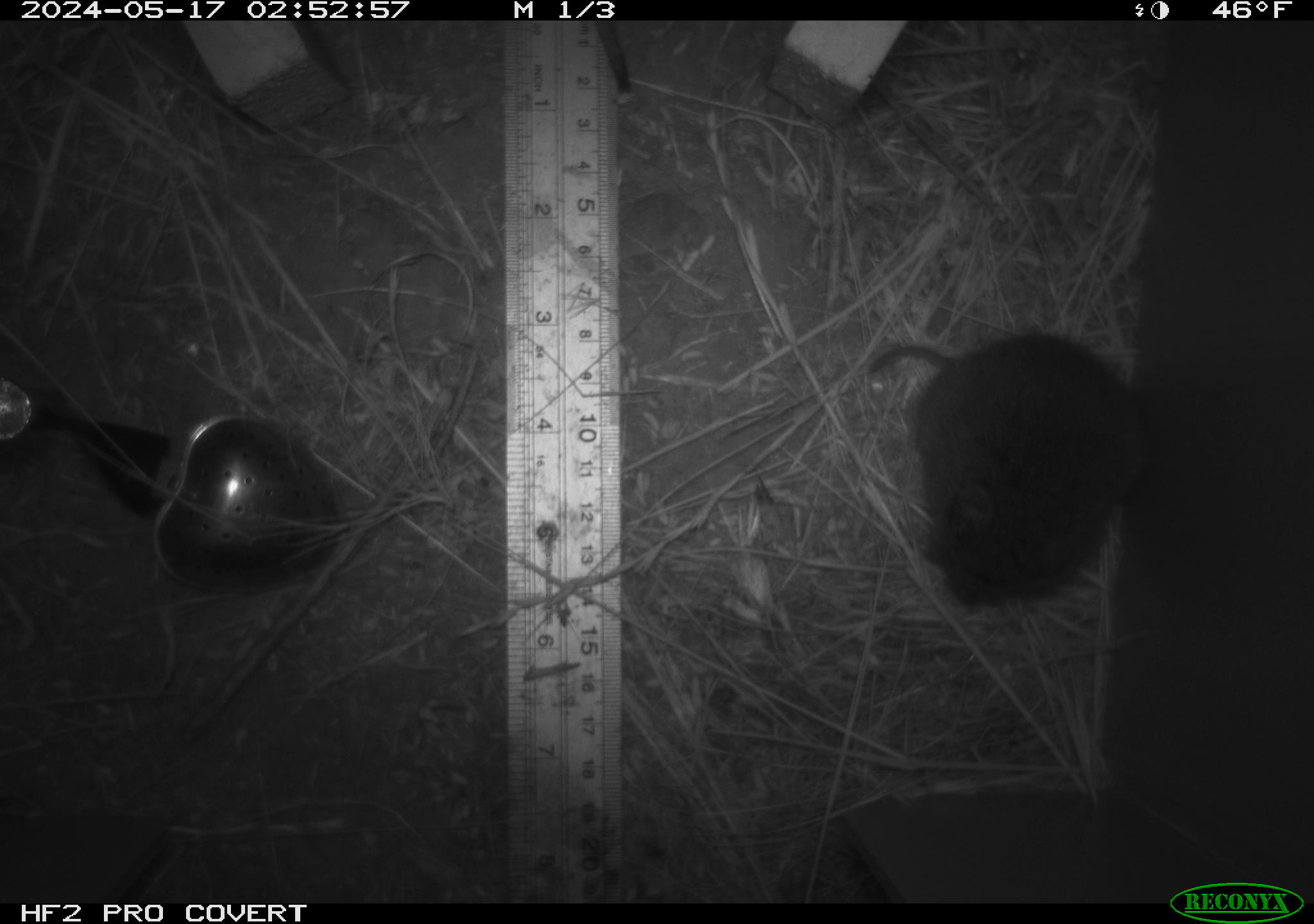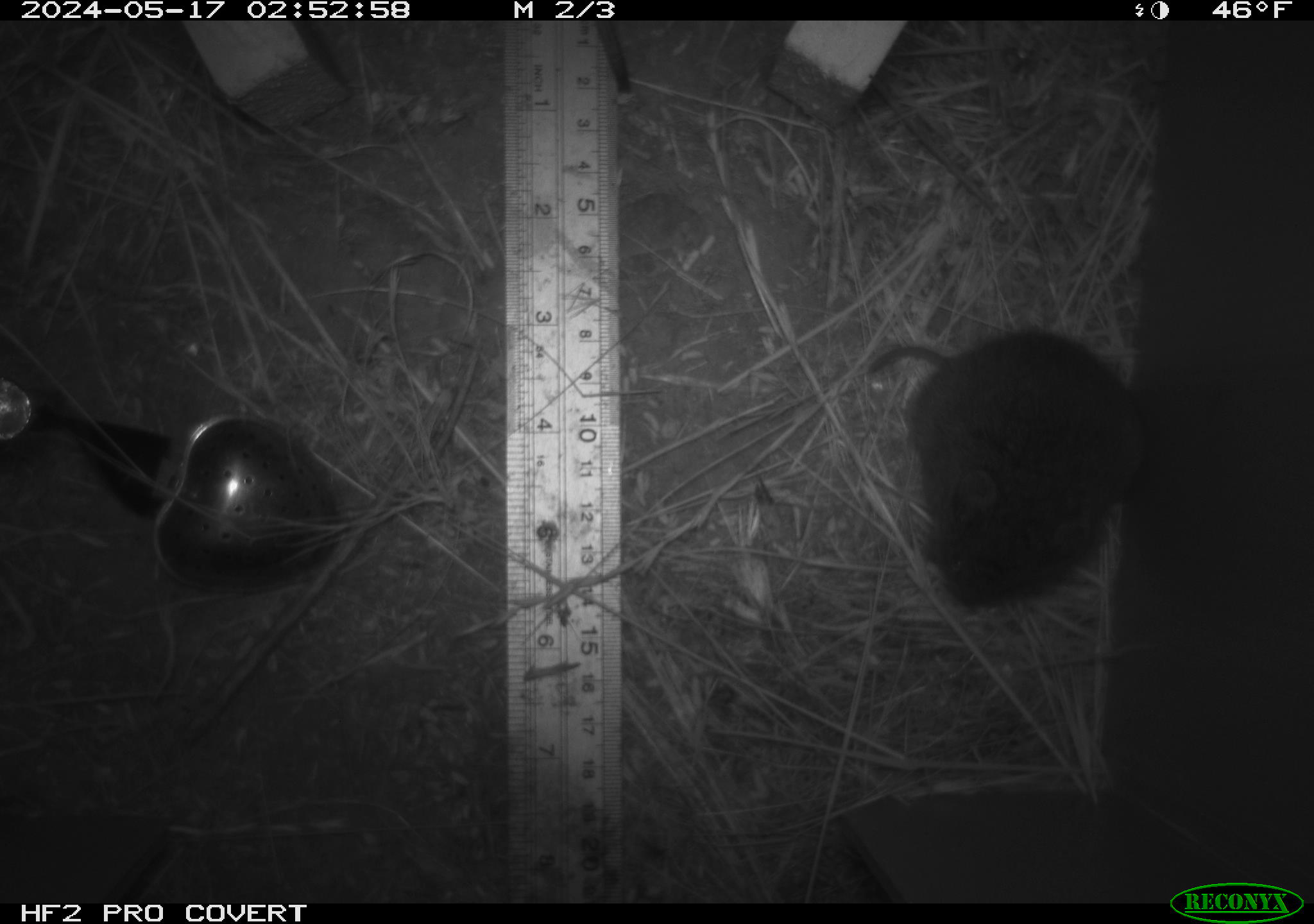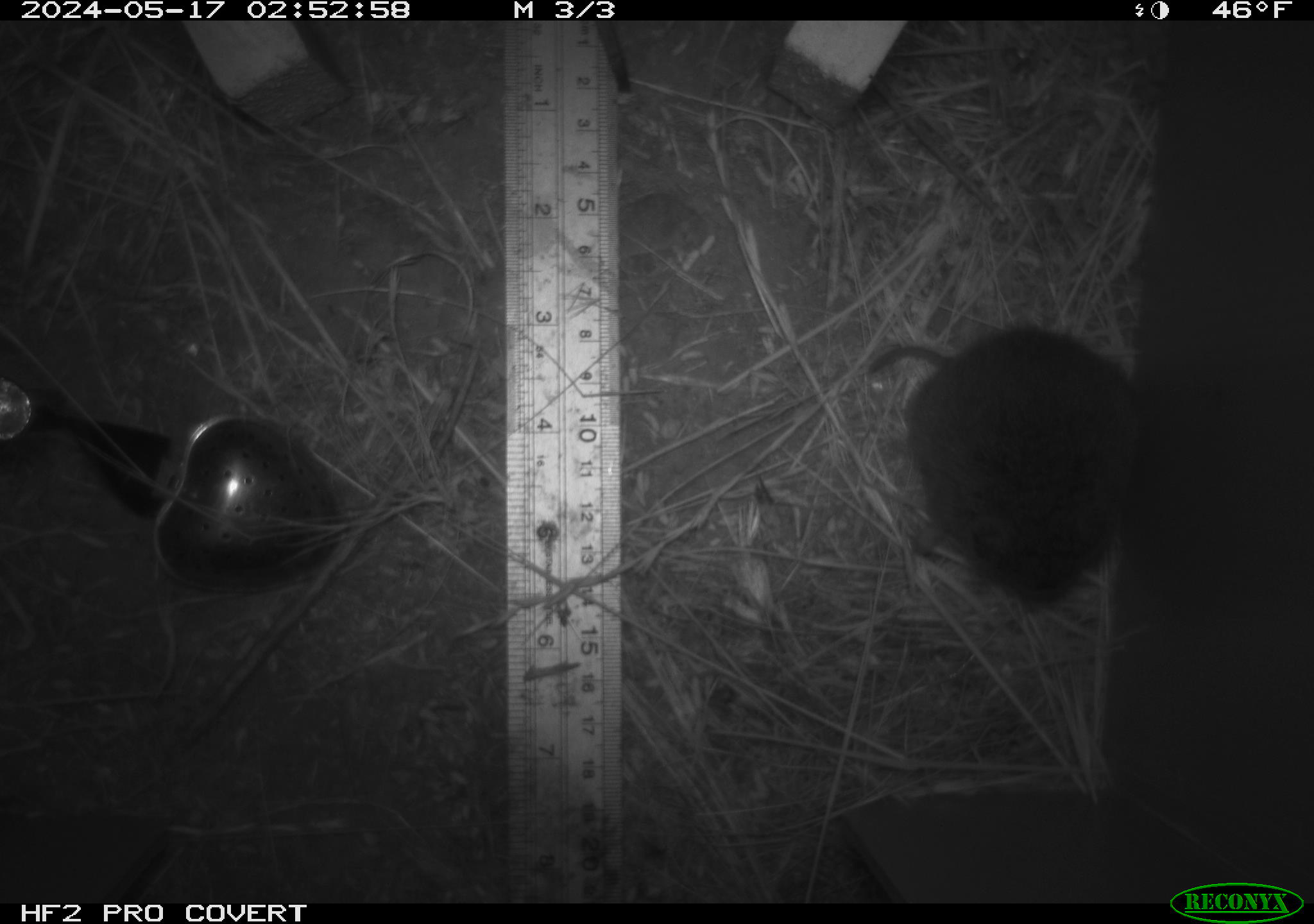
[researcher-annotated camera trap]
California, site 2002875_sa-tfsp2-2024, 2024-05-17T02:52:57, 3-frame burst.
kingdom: Animalia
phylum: Chordata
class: Mammalia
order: Rodentia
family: Cricetidae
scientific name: Arvicolinae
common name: voles, lemmings, and muskrats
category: arvicolinae subfamily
Arvicolinae subfamily (voles, lemmings, and muskrats) (Arvicolinae).